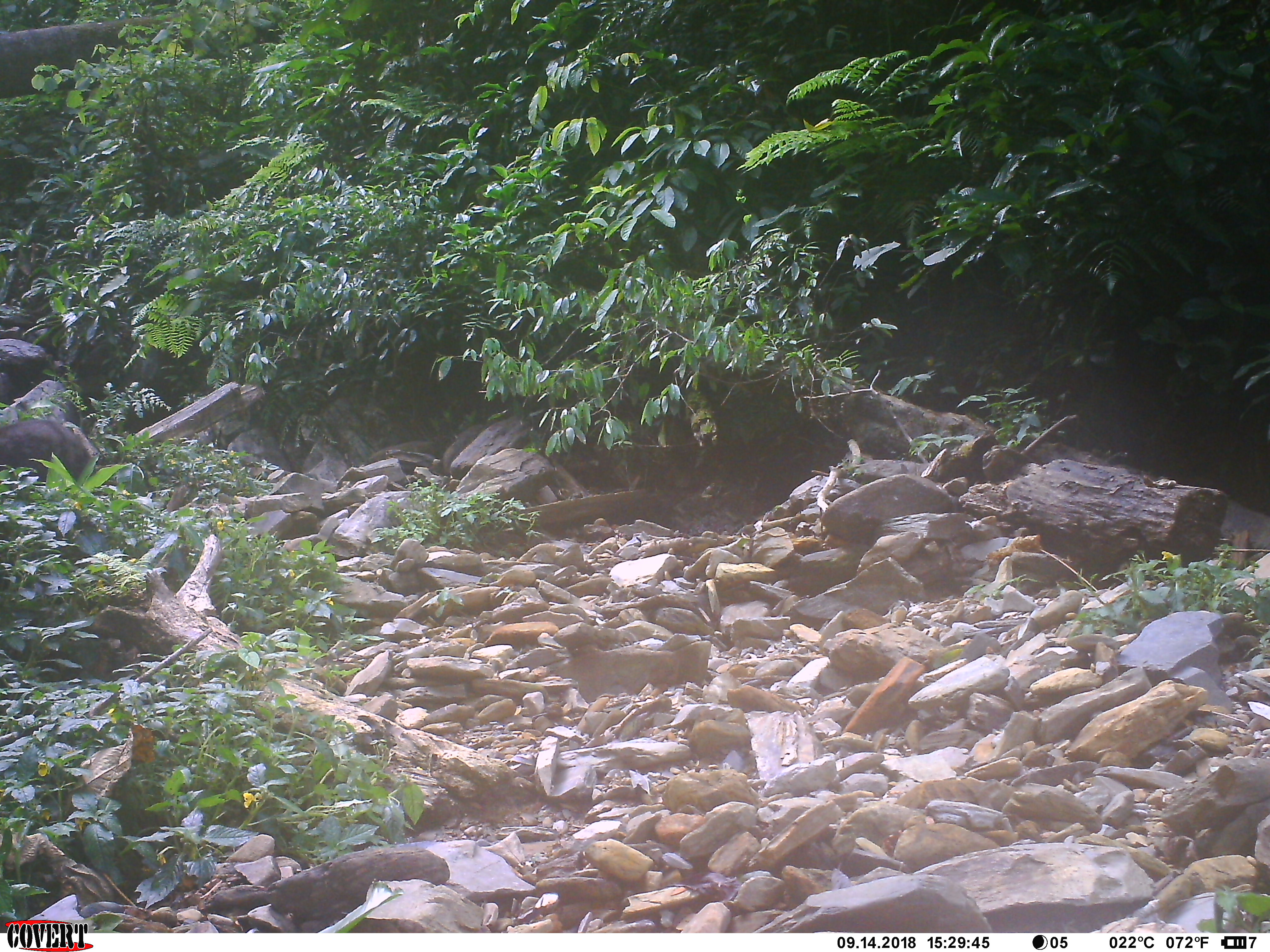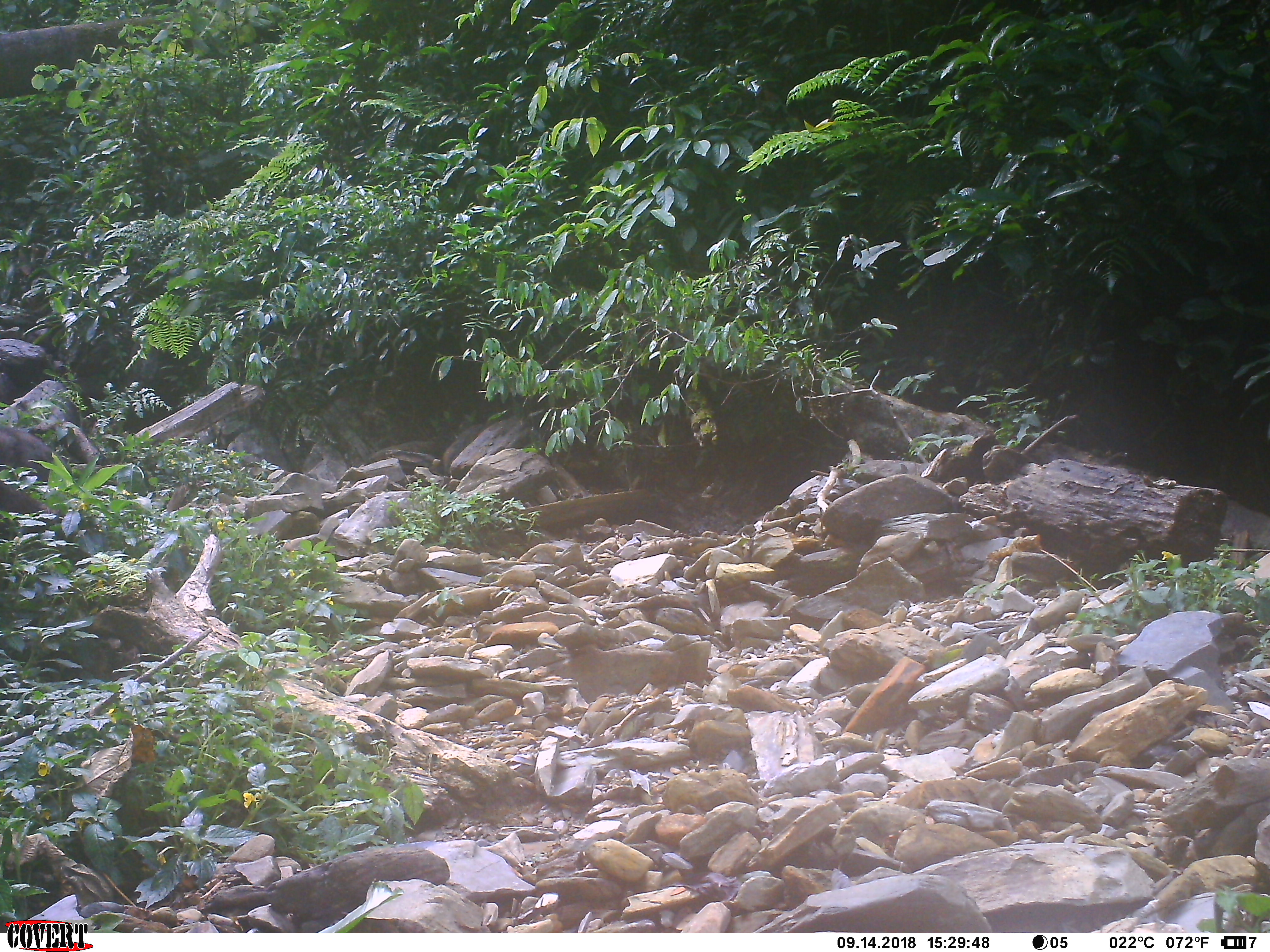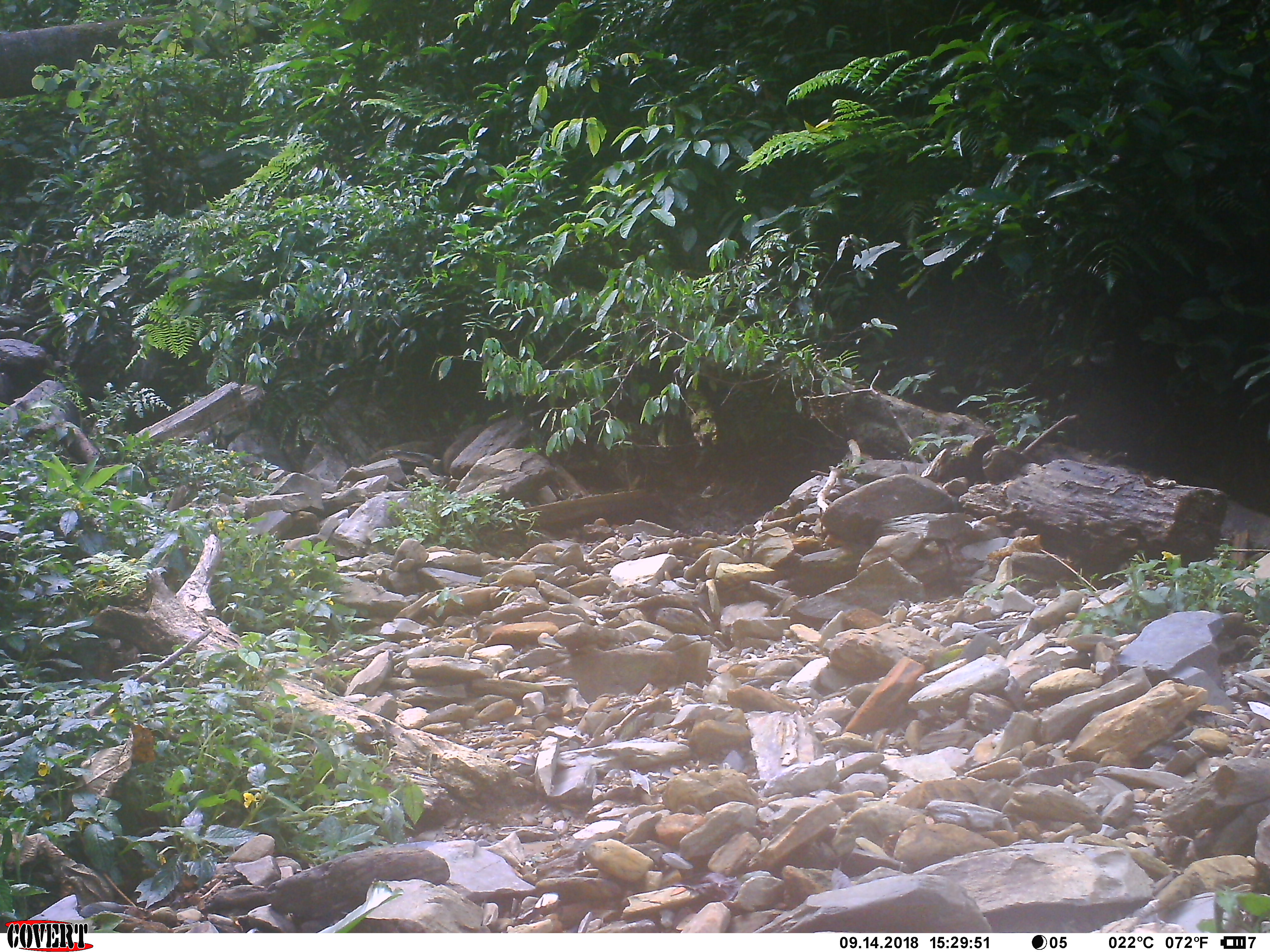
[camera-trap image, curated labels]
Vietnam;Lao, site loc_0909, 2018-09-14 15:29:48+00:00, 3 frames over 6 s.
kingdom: Animalia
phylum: Chordata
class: Mammalia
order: Artiodactyla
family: Suidae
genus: Sus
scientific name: Sus scrofa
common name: eurasian wild pig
Eurasian wild pig (Sus scrofa). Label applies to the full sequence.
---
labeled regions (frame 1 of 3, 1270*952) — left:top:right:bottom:
eurasian wild pig: 0:417:92:487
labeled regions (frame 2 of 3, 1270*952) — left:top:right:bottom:
eurasian wild pig: 0:476:105:569; 0:425:77:487